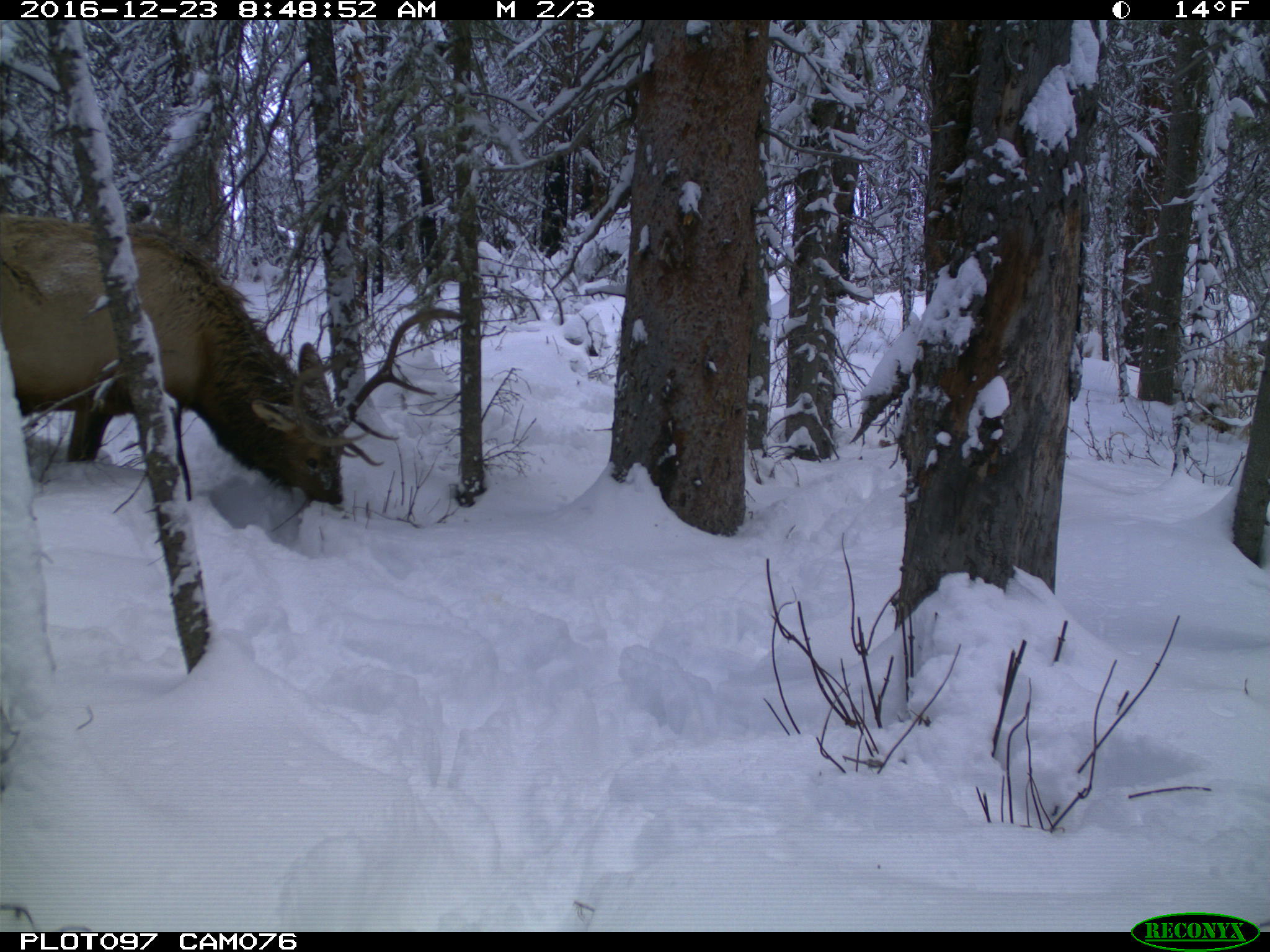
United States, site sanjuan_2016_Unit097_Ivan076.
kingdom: Animalia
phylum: Chordata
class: Mammalia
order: Artiodactyla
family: Cervidae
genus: Cervus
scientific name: Cervus elaphus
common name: red deer